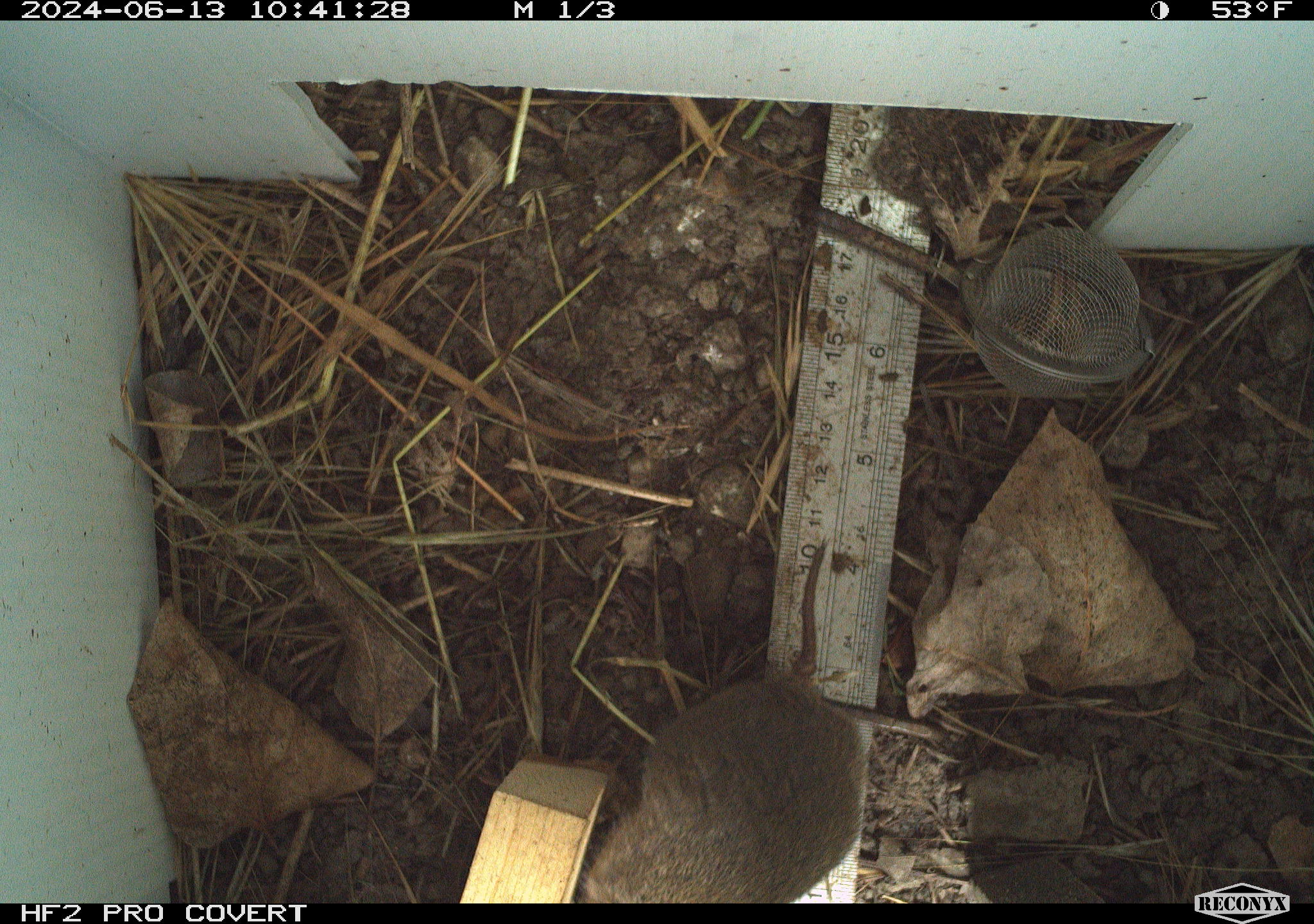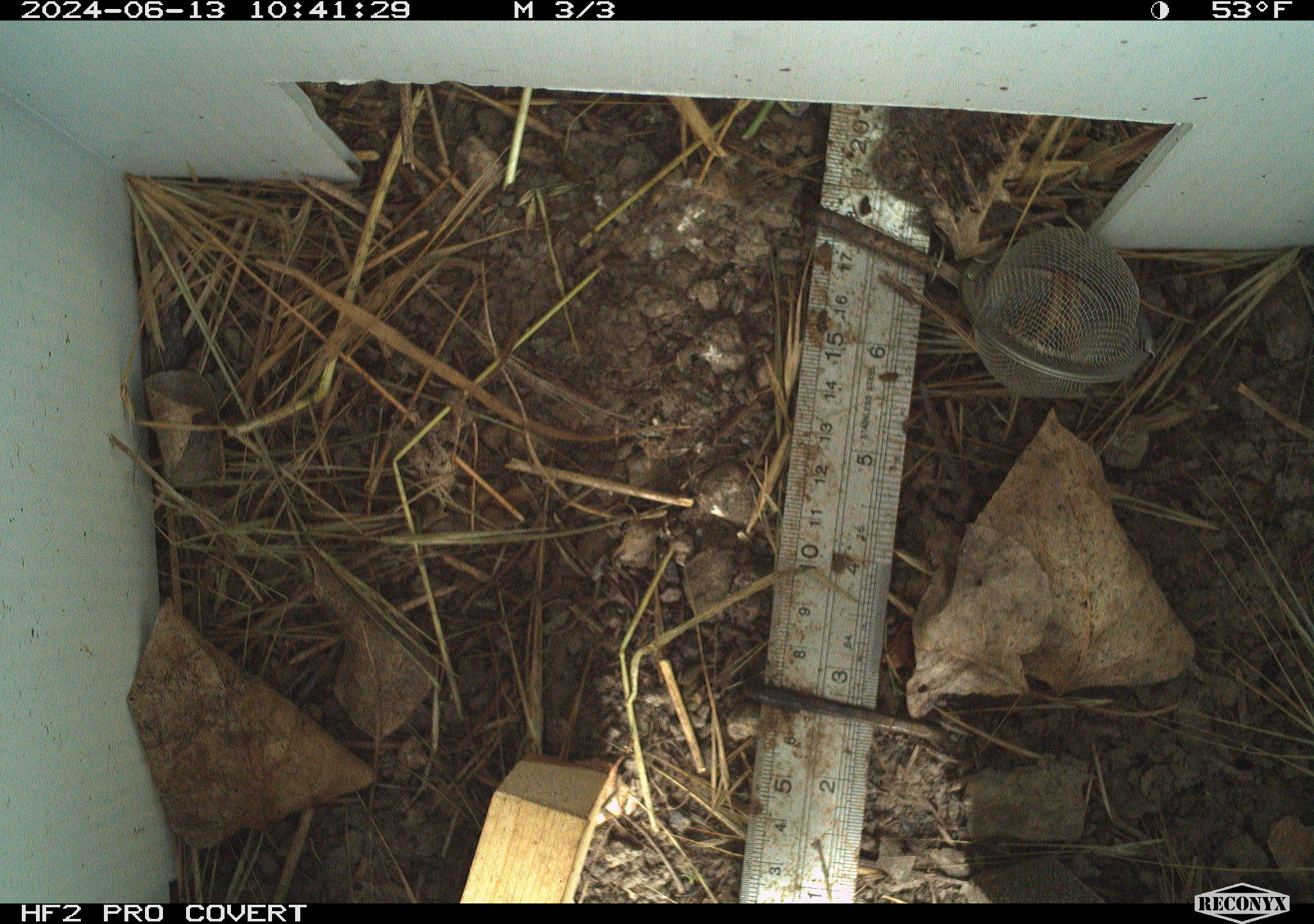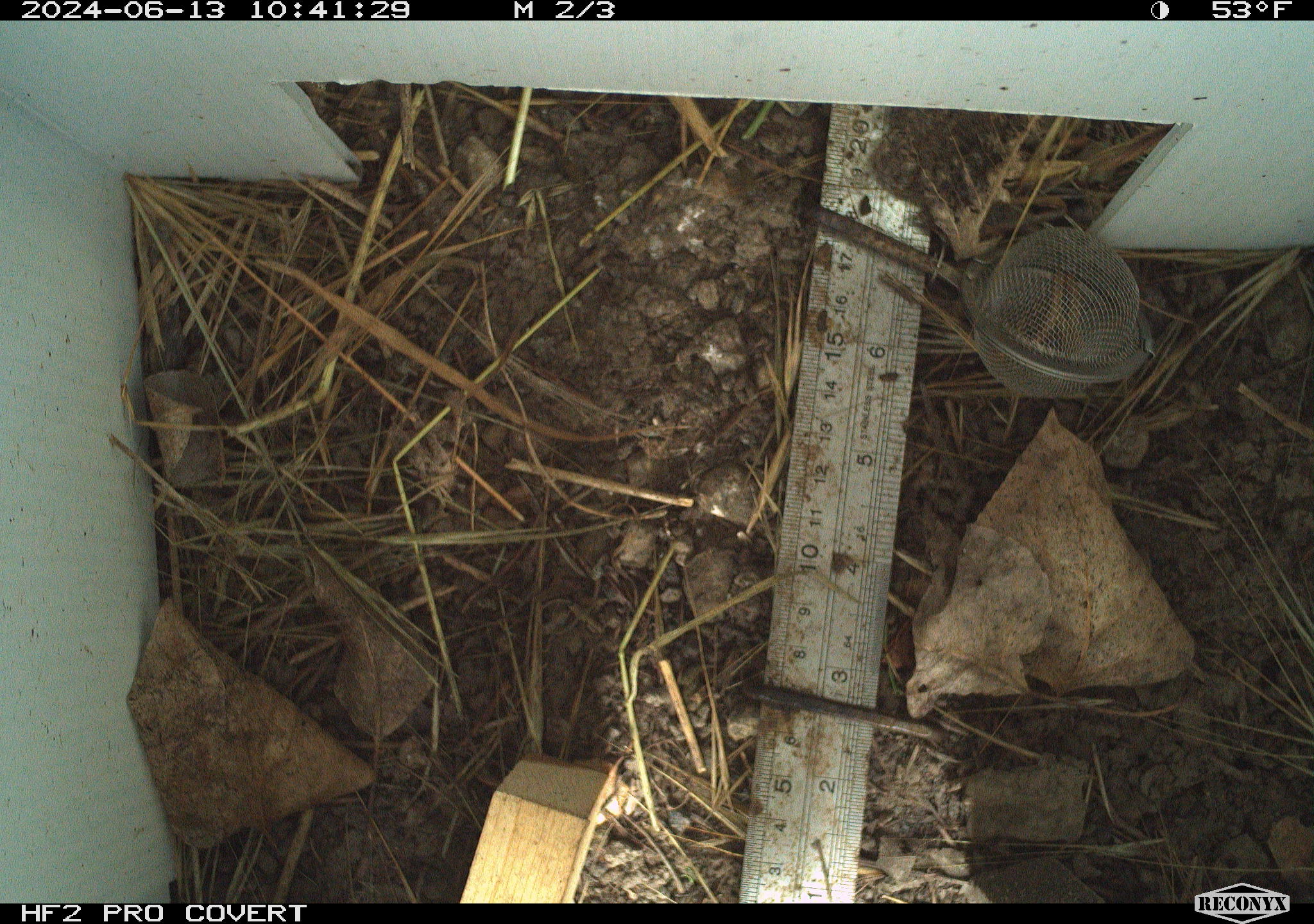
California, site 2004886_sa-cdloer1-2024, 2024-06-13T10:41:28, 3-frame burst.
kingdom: Animalia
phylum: Chordata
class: Mammalia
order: Rodentia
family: Cricetidae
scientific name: Arvicolinae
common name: voles, lemmings, and muskrats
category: arvicolinae subfamily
Arvicolinae subfamily (voles, lemmings, and muskrats) (Arvicolinae).